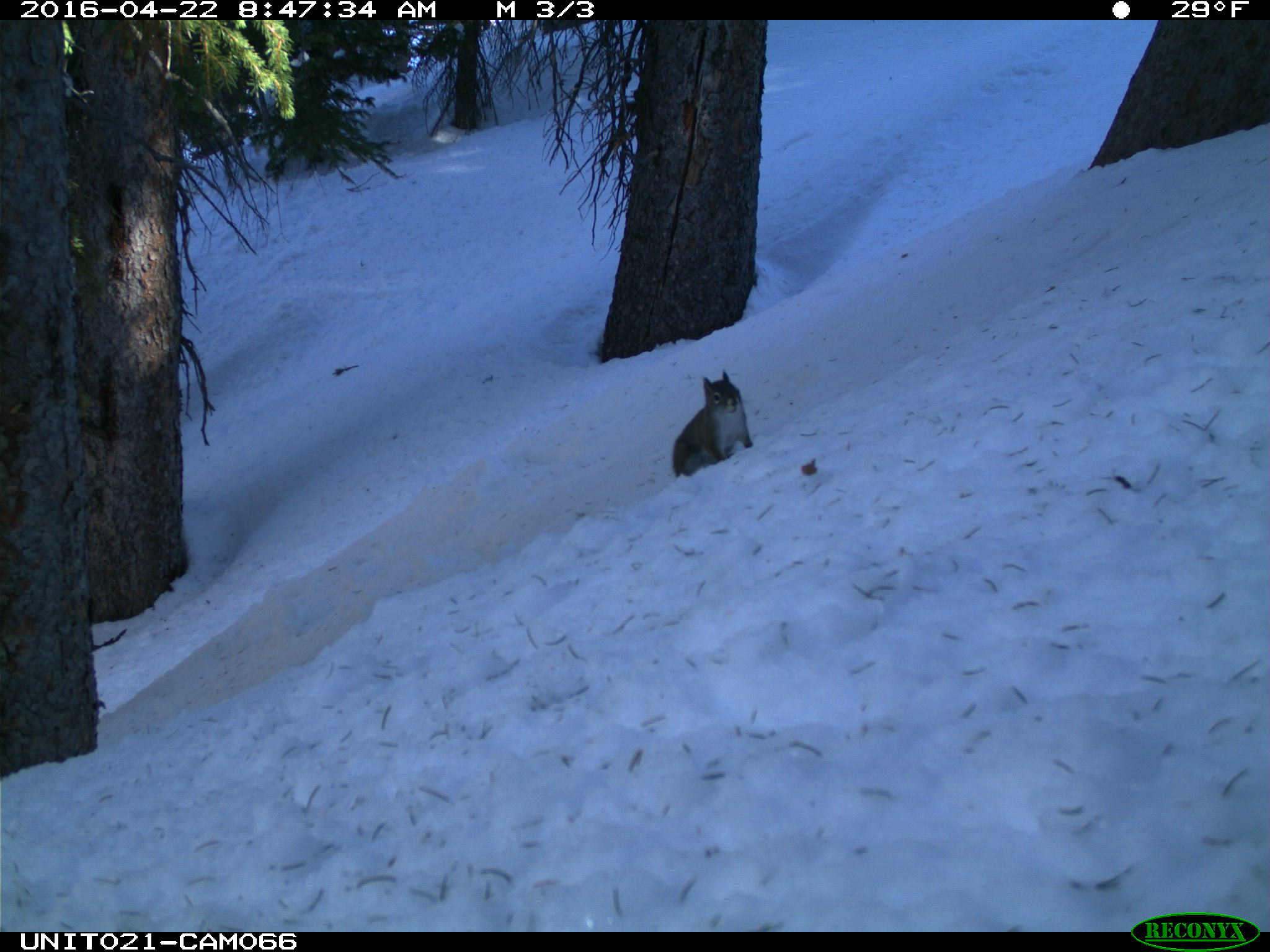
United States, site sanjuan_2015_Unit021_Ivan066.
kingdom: Animalia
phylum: Chordata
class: Mammalia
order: Rodentia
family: Sciuridae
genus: Tamiasciurus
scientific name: Tamiasciurus hudsonicus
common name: american red squirrel